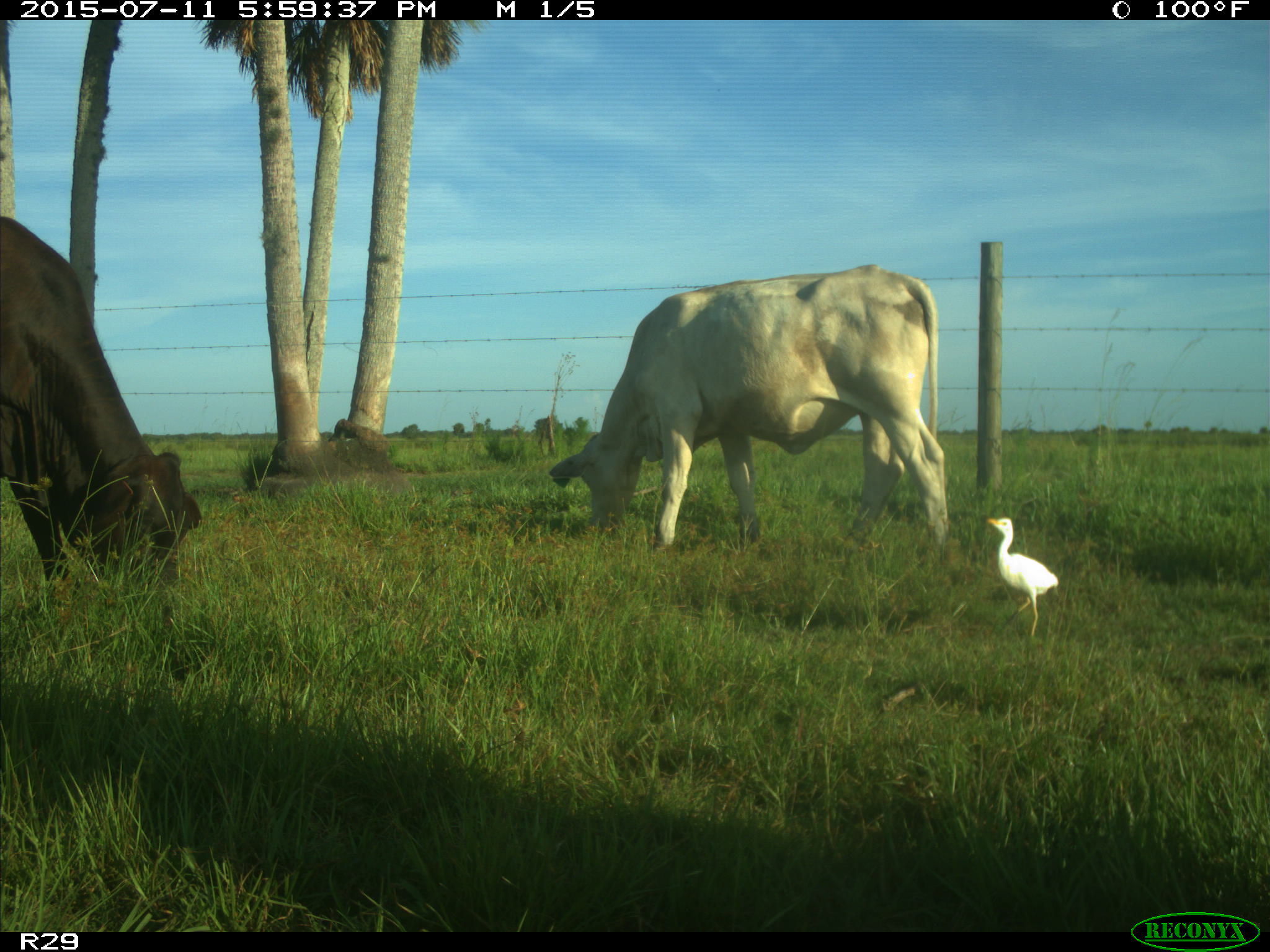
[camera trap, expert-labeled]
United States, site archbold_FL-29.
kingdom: Animalia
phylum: Chordata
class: Mammalia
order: Artiodactyla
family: Bovidae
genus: Bos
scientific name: Bos taurus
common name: domestic cow